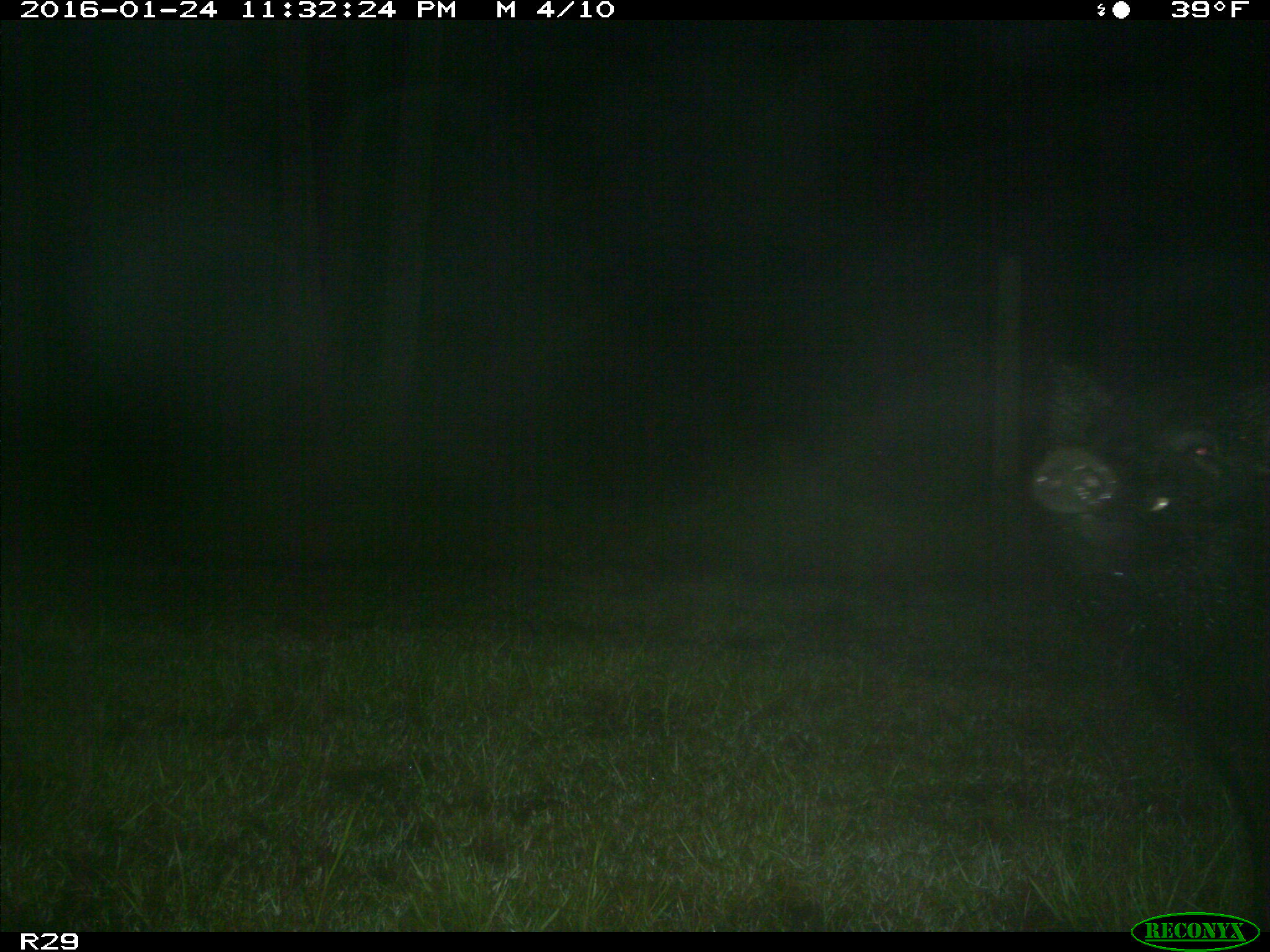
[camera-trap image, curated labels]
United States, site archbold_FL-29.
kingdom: Animalia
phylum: Chordata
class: Mammalia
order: Artiodactyla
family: Suidae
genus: Sus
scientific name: Sus scrofa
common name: wild boar